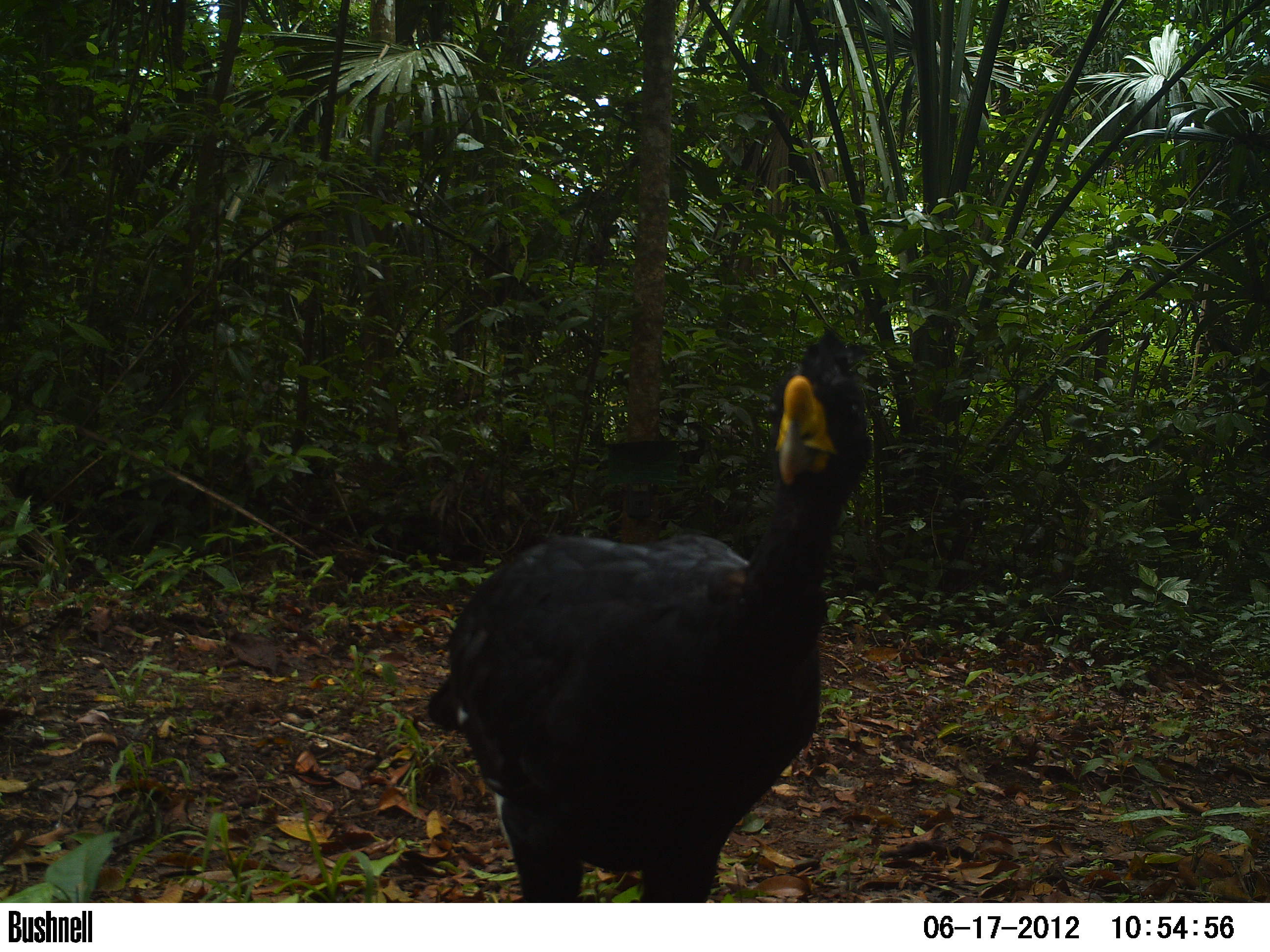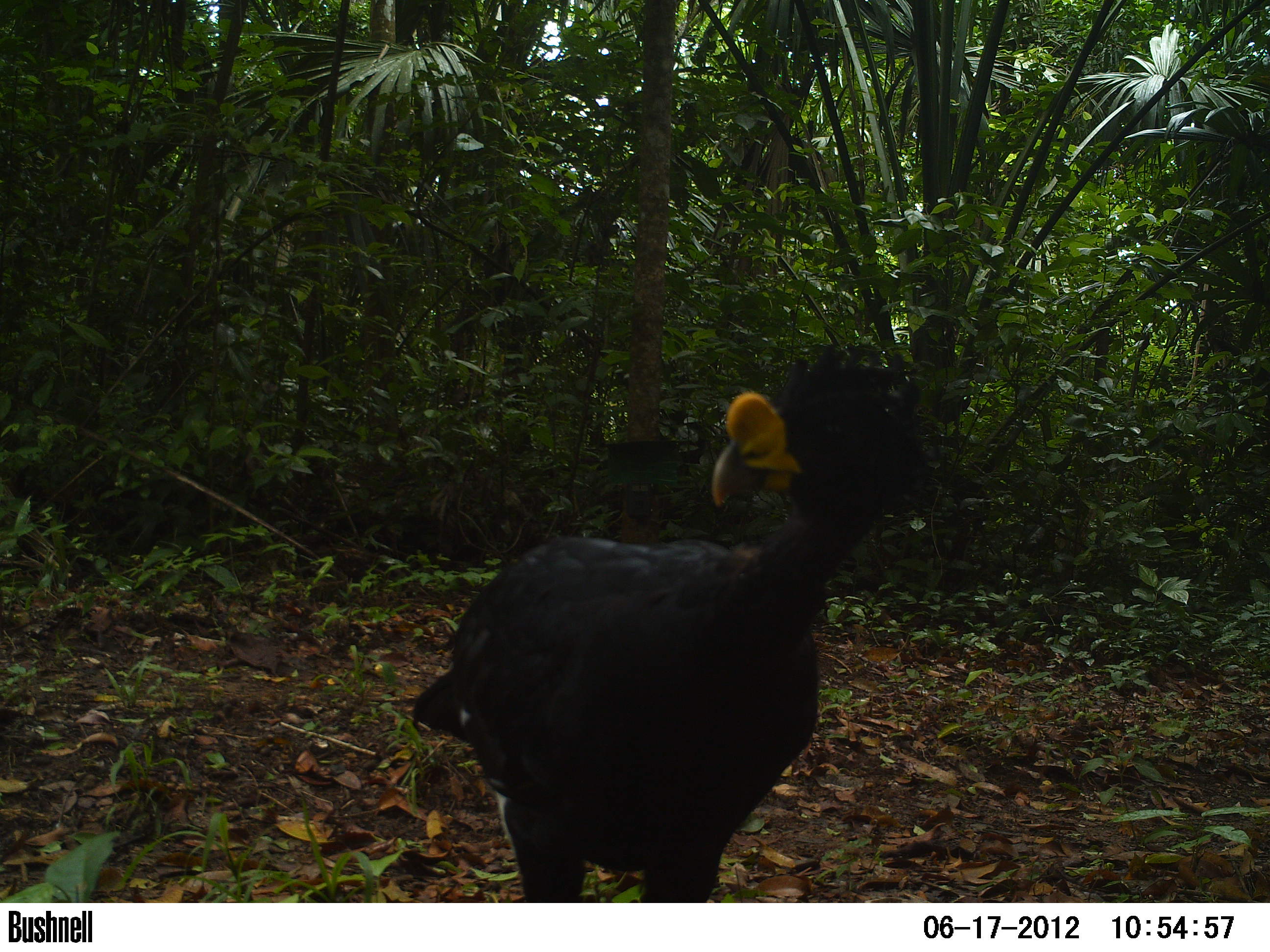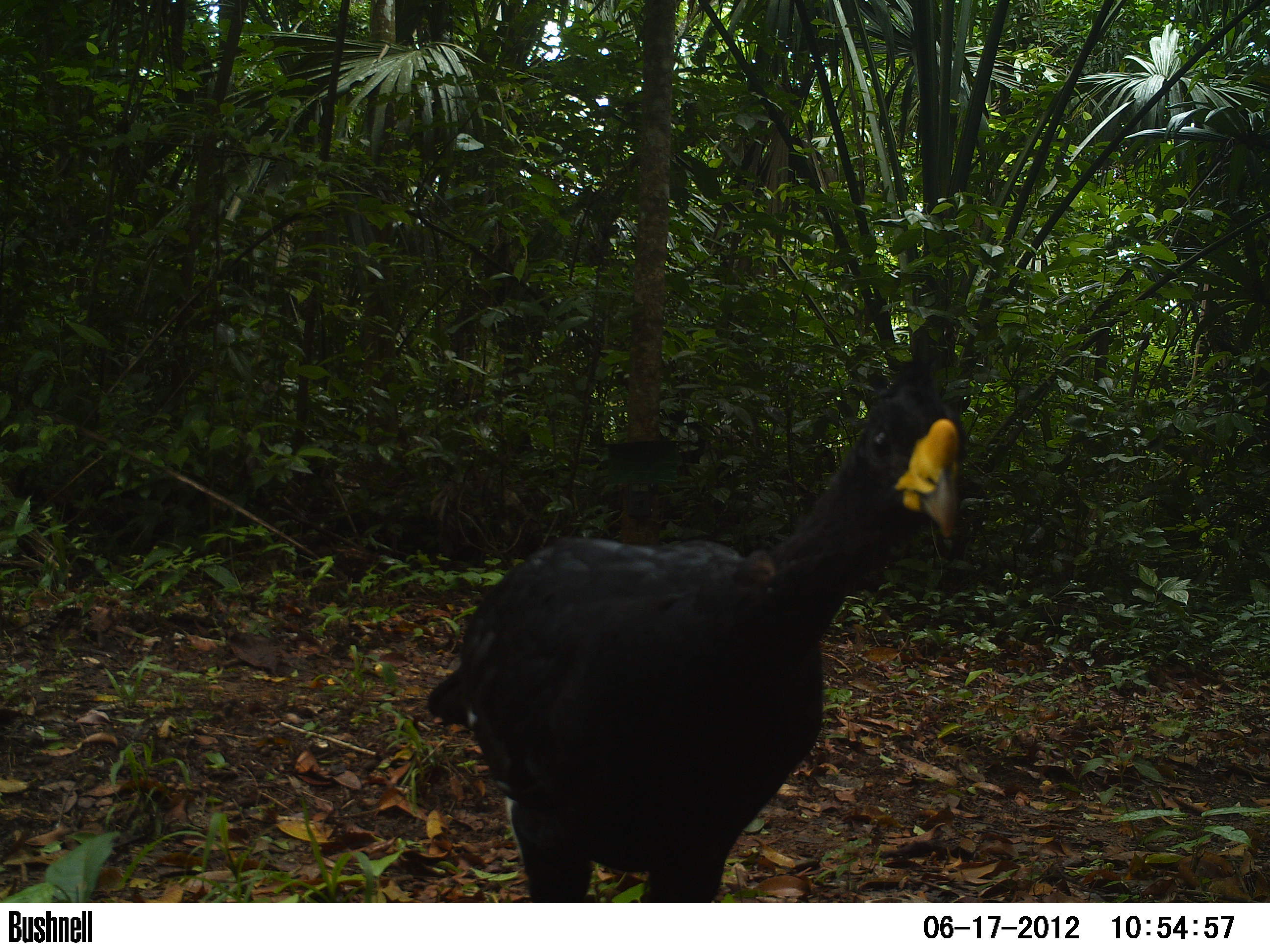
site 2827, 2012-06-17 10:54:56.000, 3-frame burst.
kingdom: Animalia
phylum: Chordata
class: Aves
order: Galliformes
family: Cracidae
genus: Crax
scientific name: Crax rubra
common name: great curassow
Crax rubra (great curassow), count 1, age adult, sex male.